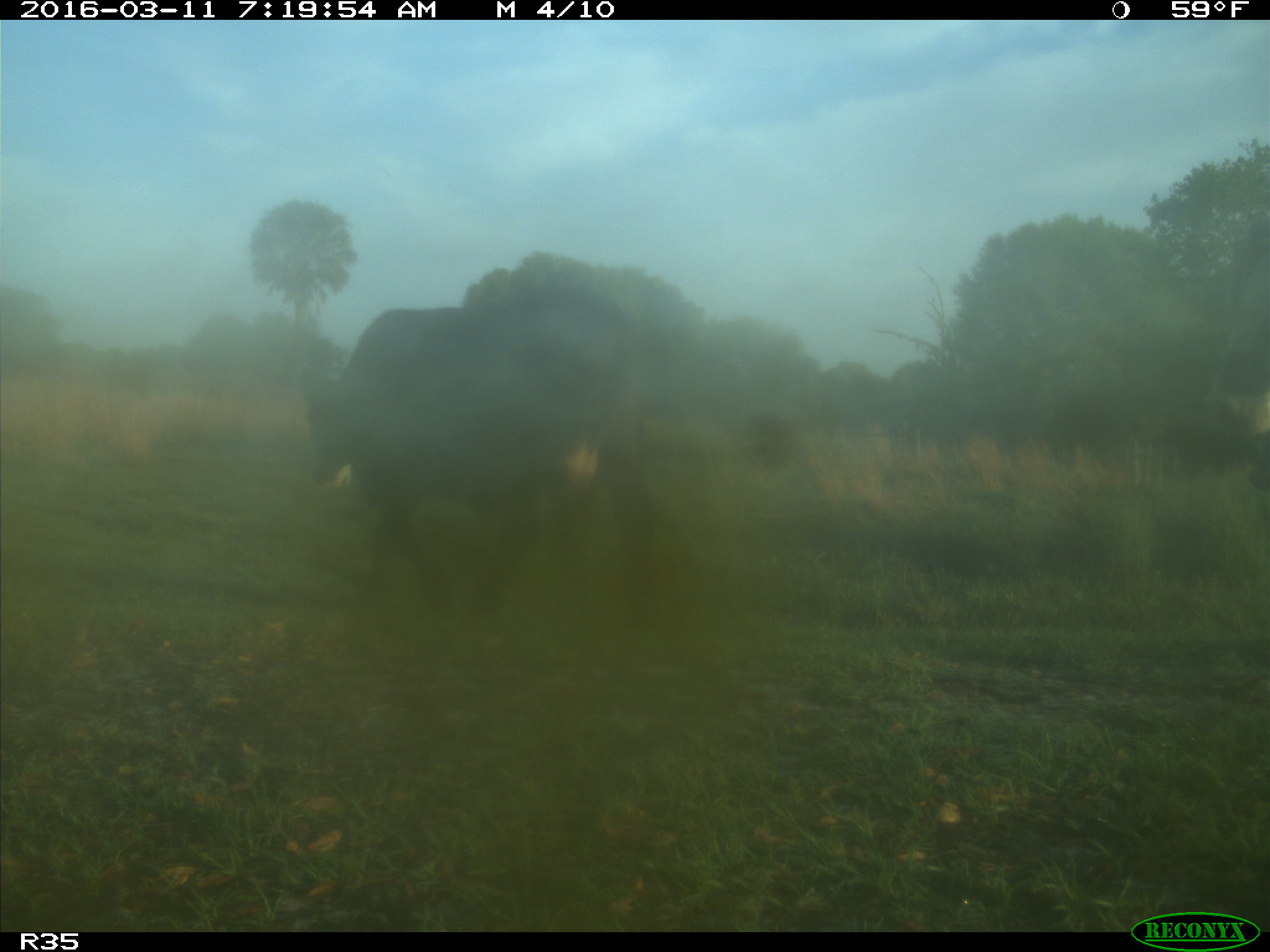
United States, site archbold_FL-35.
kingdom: Animalia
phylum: Chordata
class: Mammalia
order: Artiodactyla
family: Bovidae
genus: Bos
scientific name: Bos taurus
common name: domestic cow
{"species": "Bos taurus (domestic cow)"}